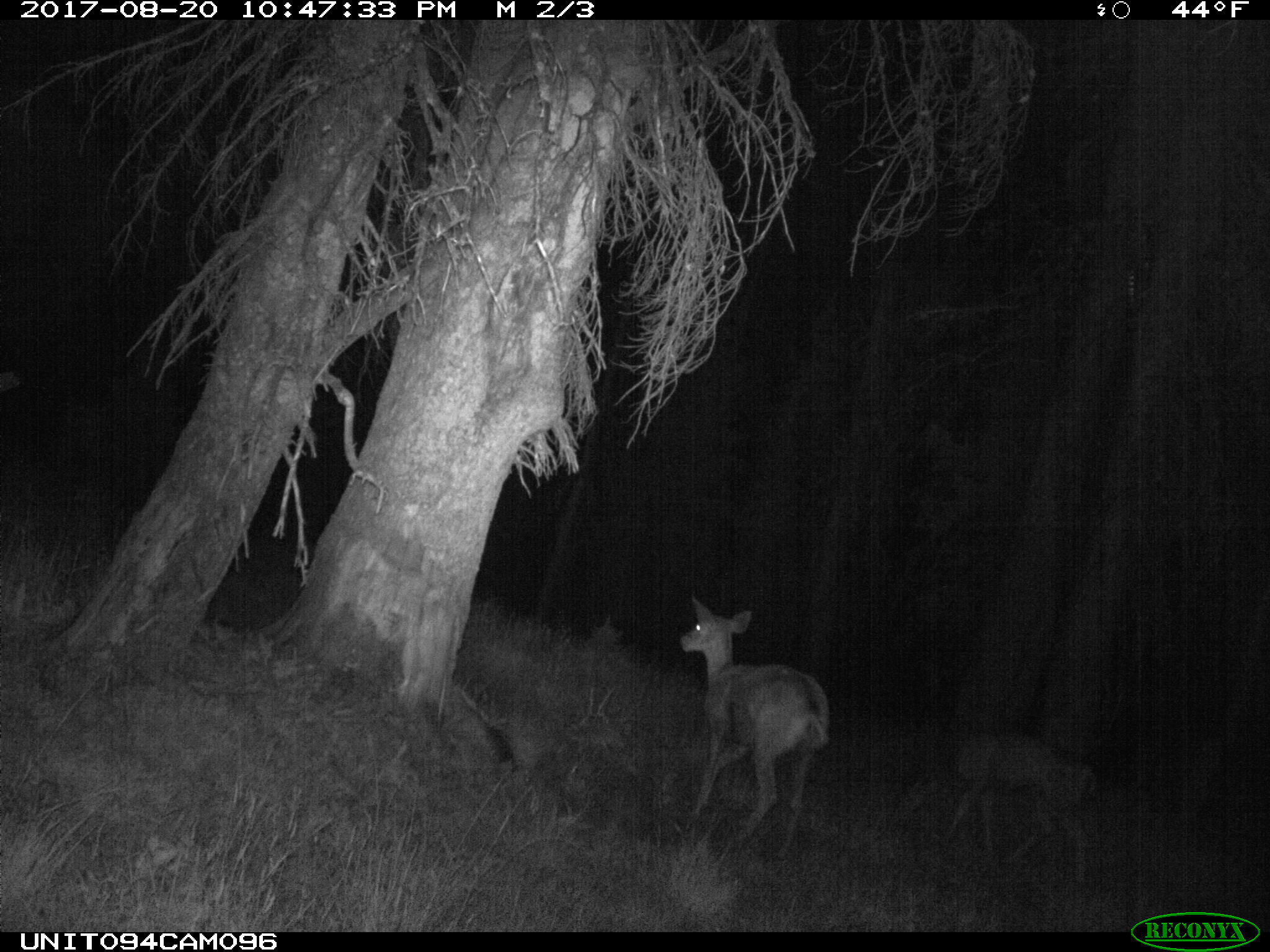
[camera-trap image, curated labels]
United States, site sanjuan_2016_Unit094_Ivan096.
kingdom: Animalia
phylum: Chordata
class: Mammalia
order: Artiodactyla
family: Cervidae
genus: Odocoileus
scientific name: Odocoileus hemionus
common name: mule deer